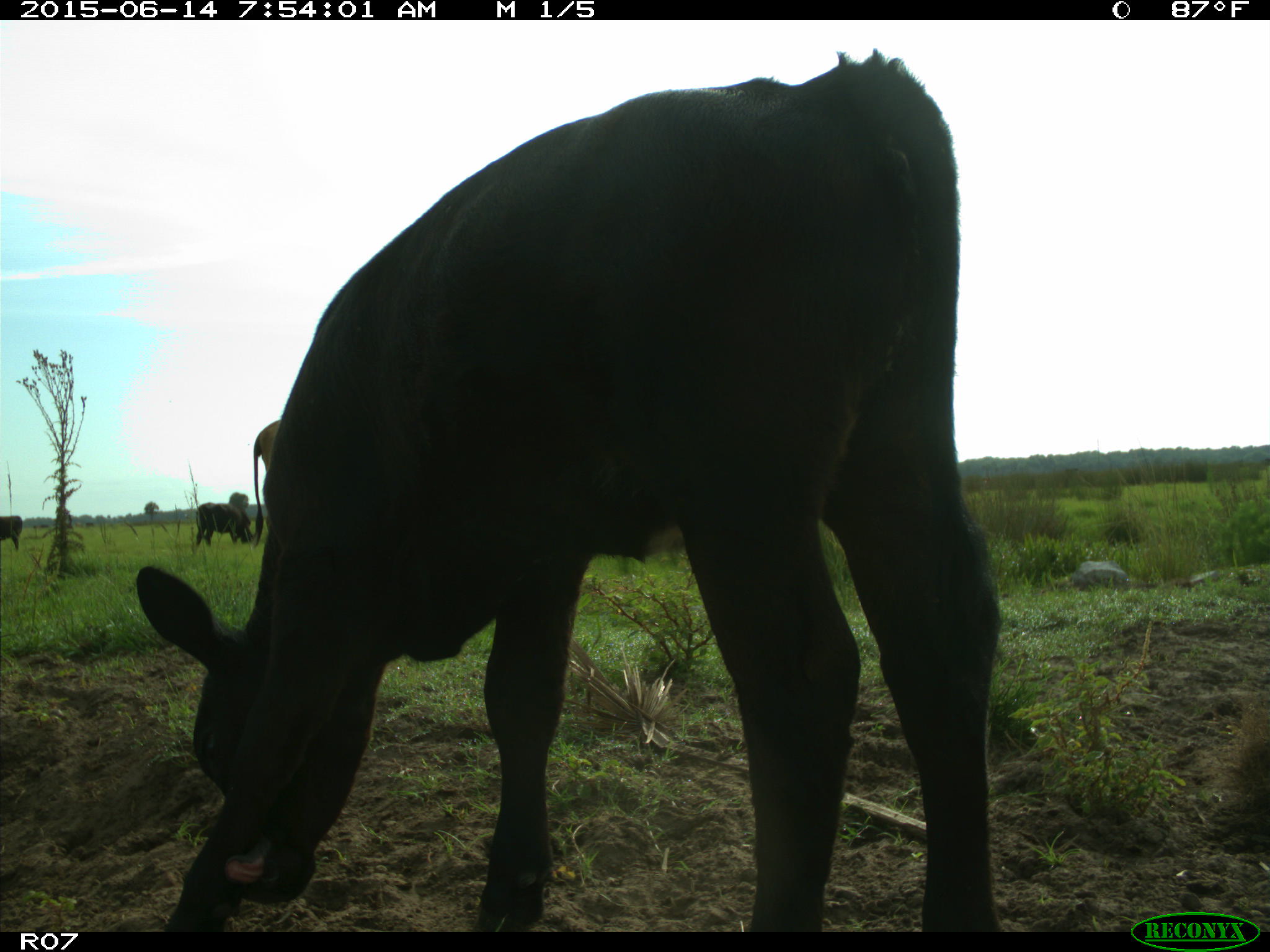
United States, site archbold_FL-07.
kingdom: Animalia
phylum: Chordata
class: Mammalia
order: Artiodactyla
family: Bovidae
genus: Bos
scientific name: Bos taurus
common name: domestic cow